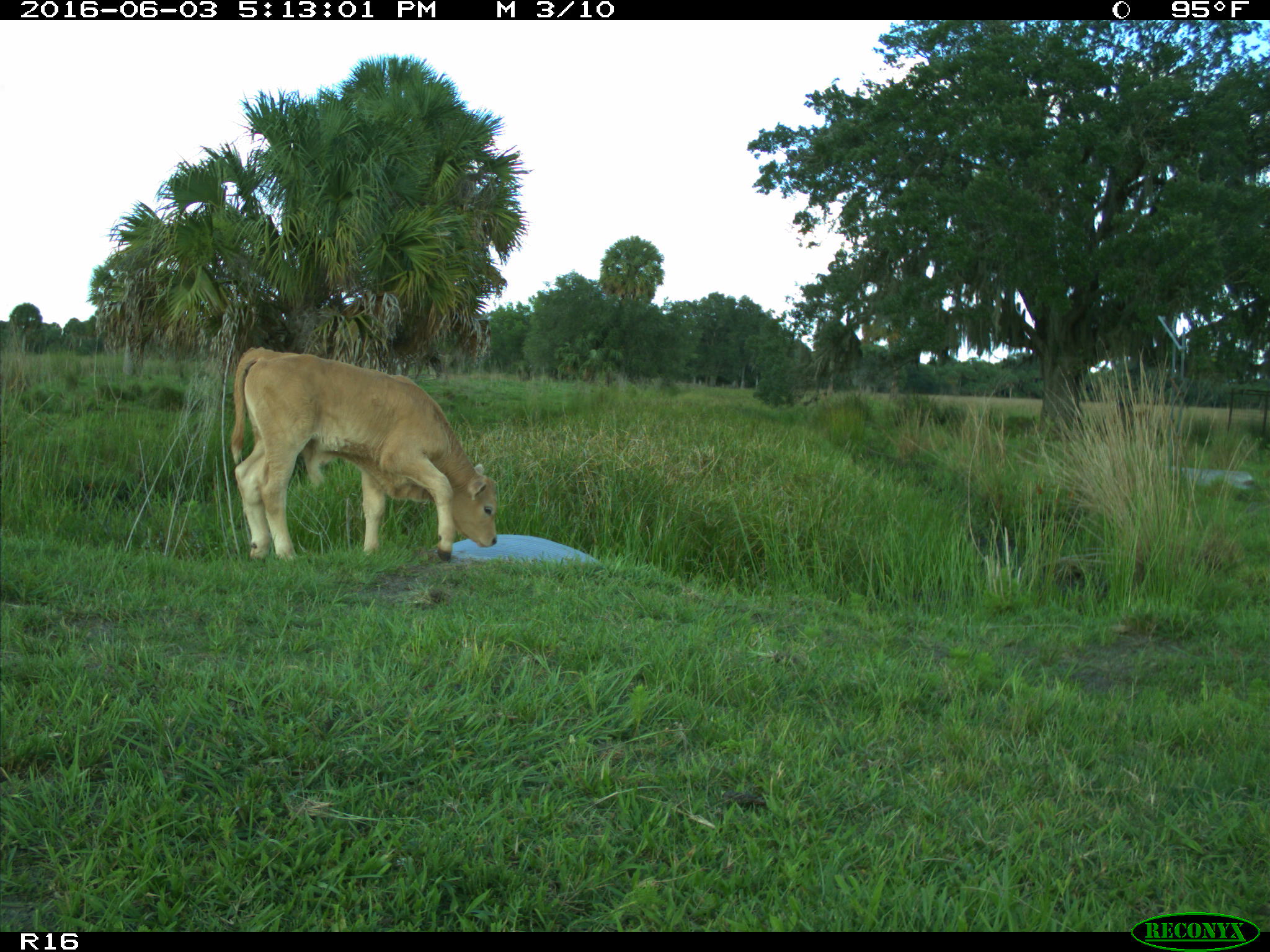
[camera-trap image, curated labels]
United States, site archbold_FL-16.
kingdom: Animalia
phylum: Chordata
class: Mammalia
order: Artiodactyla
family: Bovidae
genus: Bos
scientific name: Bos taurus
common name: domestic cow